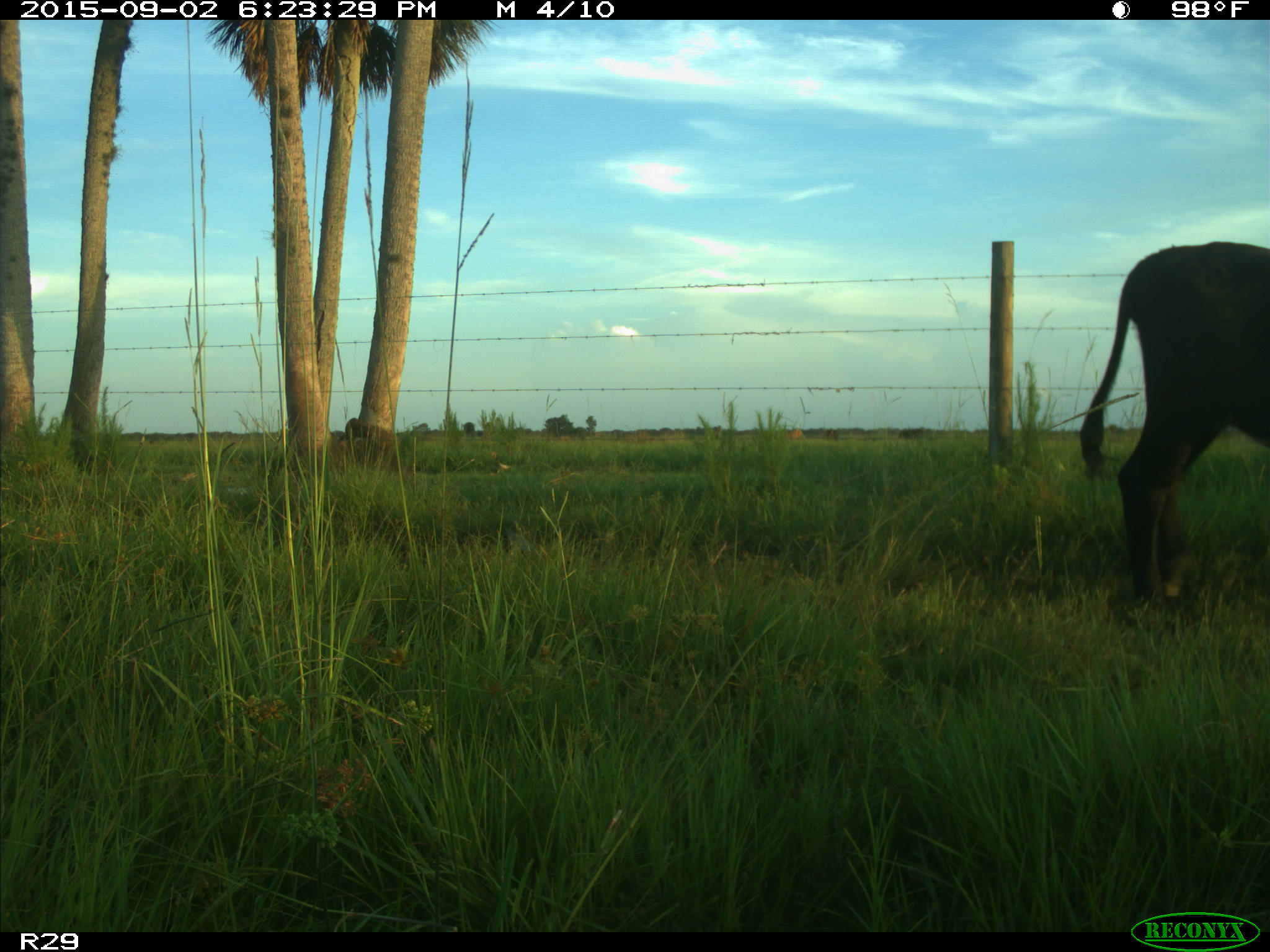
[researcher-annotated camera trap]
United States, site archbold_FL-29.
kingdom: Animalia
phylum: Chordata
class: Mammalia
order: Artiodactyla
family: Bovidae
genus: Bos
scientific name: Bos taurus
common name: domestic cow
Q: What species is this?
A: Bos taurus (domestic cow).